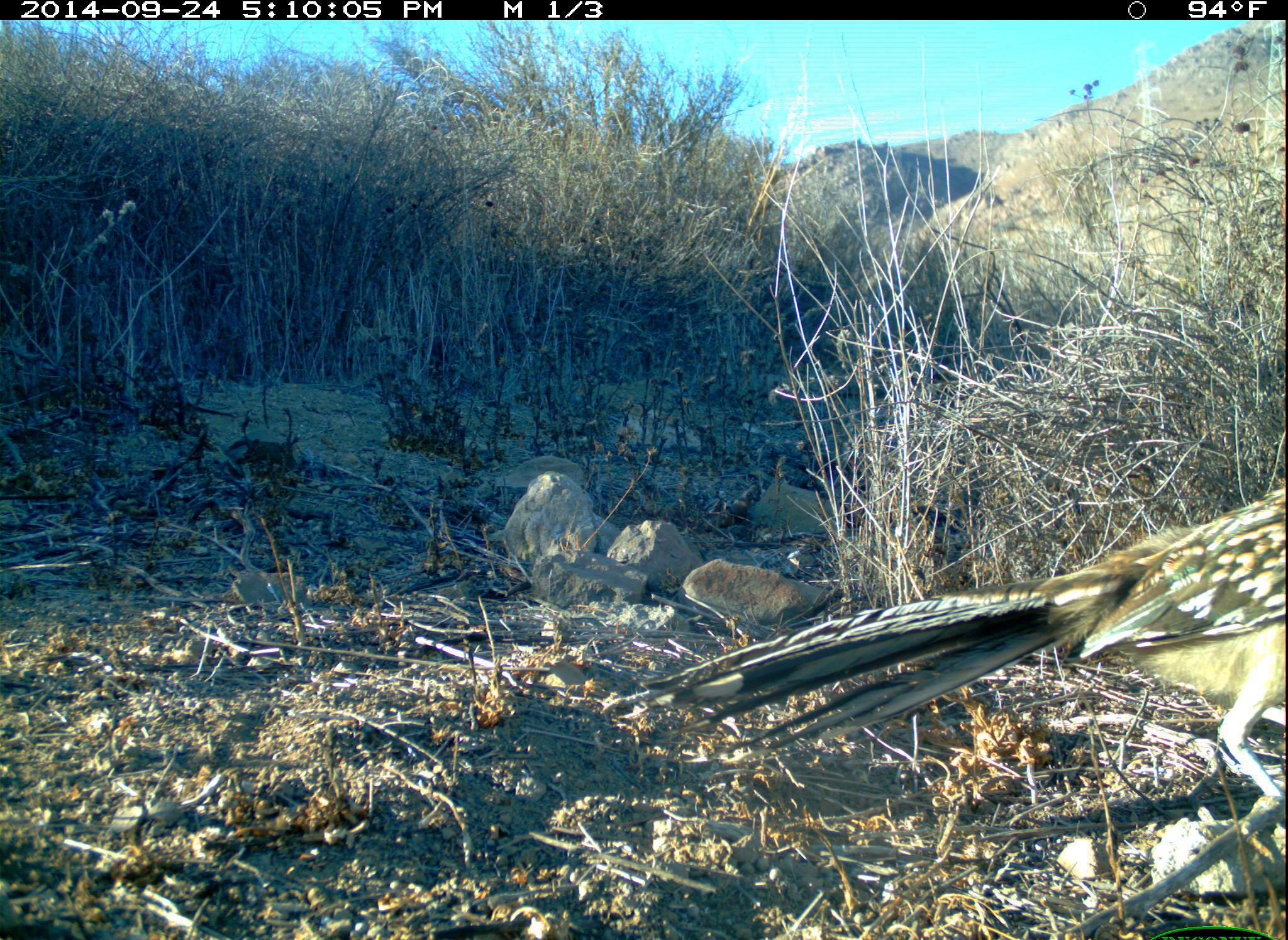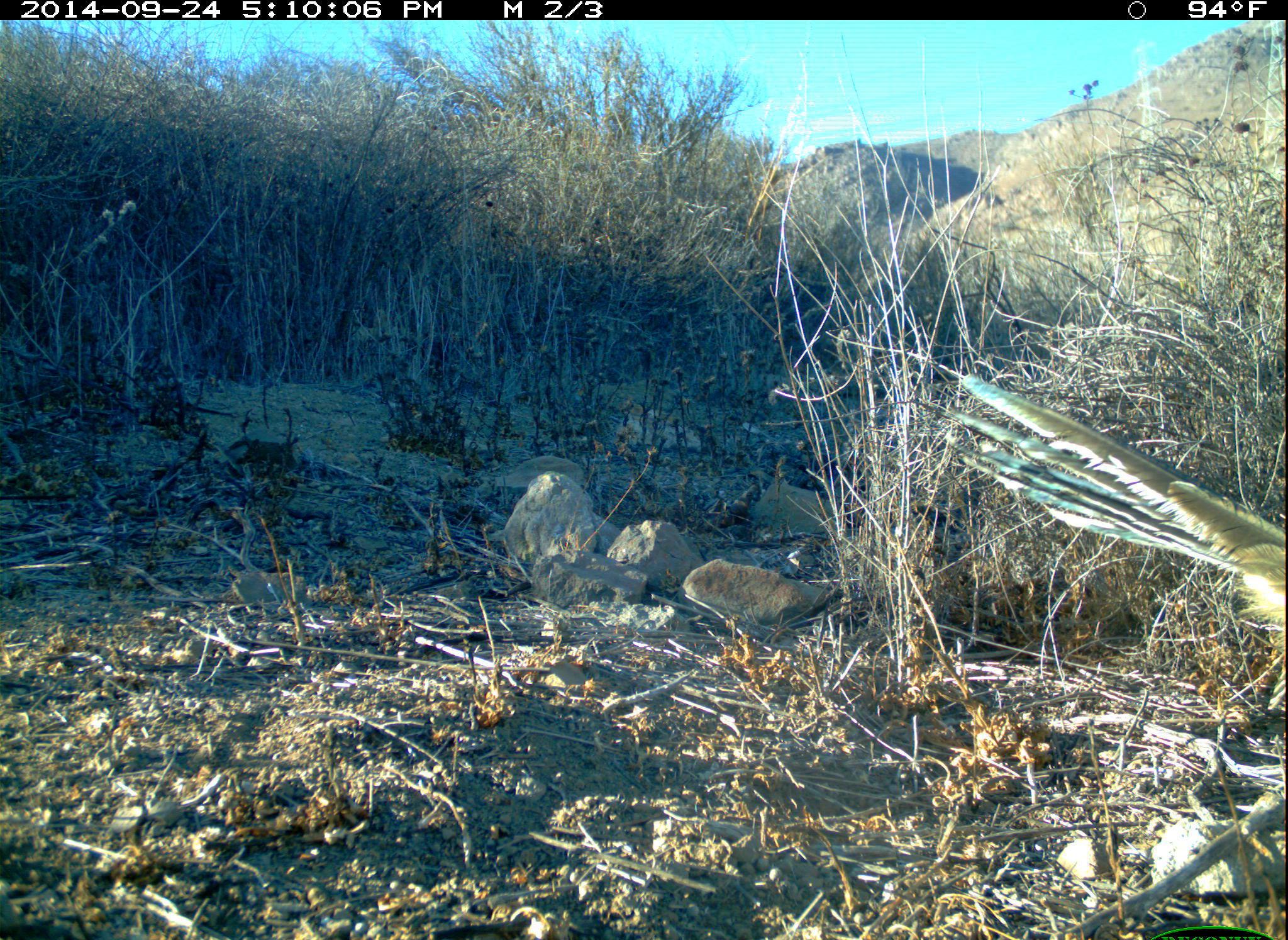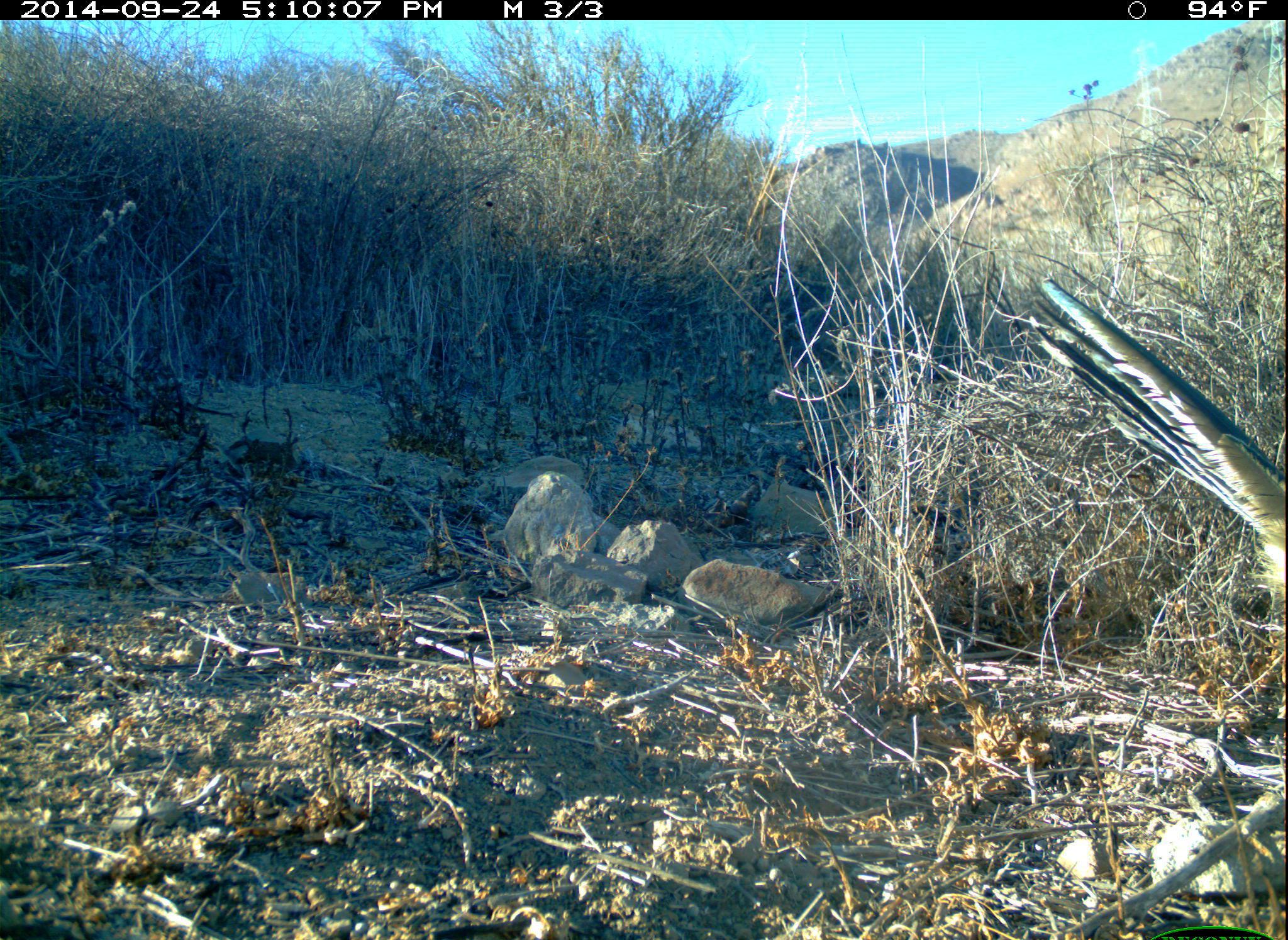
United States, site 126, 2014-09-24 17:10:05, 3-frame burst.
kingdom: Animalia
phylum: Chordata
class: Aves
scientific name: Aves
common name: bird